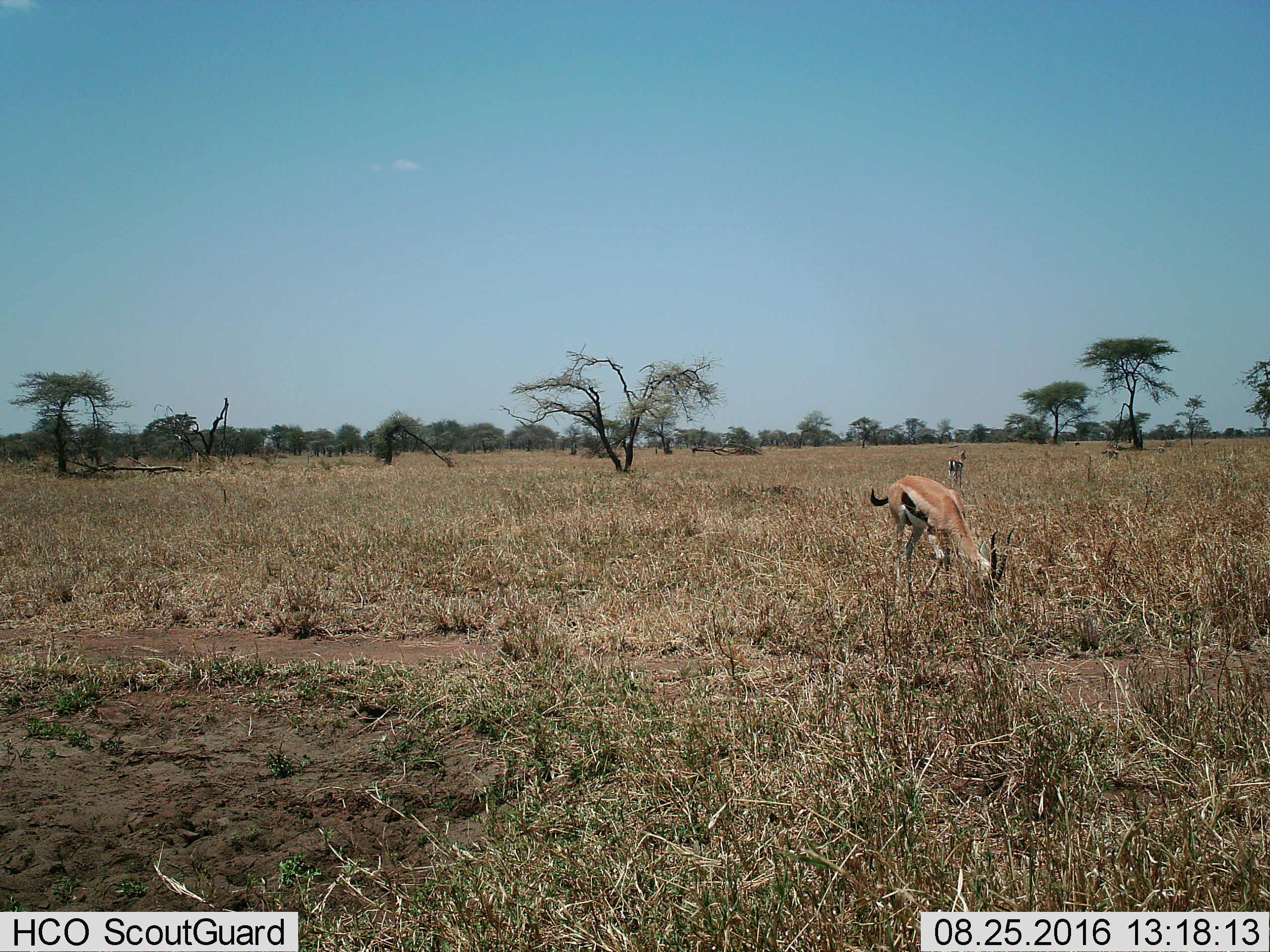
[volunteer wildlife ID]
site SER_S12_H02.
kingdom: Animalia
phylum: Chordata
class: Mammalia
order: Artiodactyla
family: Bovidae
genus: Eudorcas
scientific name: Eudorcas thomsonii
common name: thomson's gazelle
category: gazellethomsons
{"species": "gazellethomsons (thomson's gazelle) (Eudorcas thomsonii)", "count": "3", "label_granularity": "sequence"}